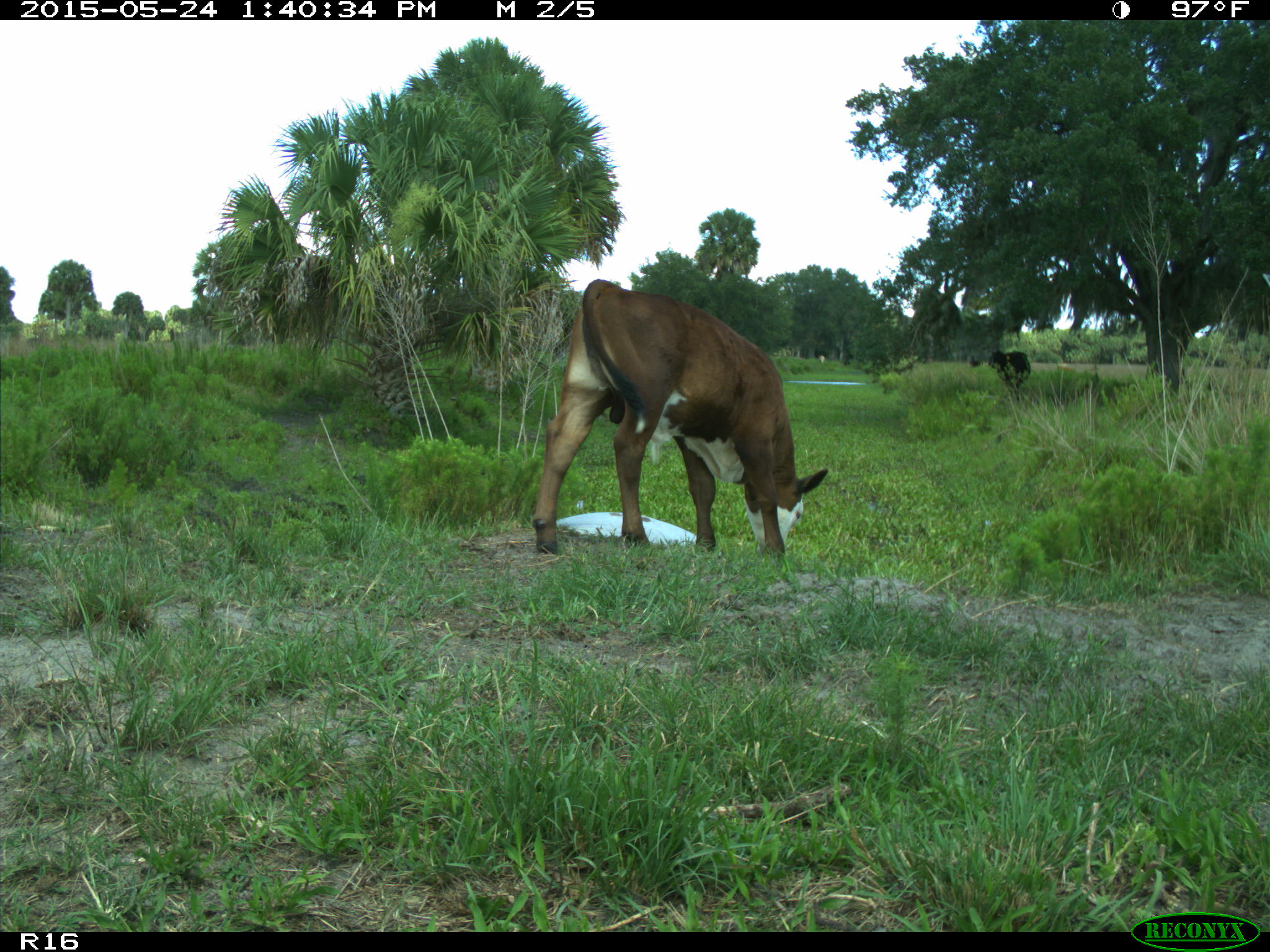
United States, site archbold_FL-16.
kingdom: Animalia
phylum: Chordata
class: Mammalia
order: Artiodactyla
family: Bovidae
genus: Bos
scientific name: Bos taurus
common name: domestic cow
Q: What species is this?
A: Bos taurus (domestic cow).